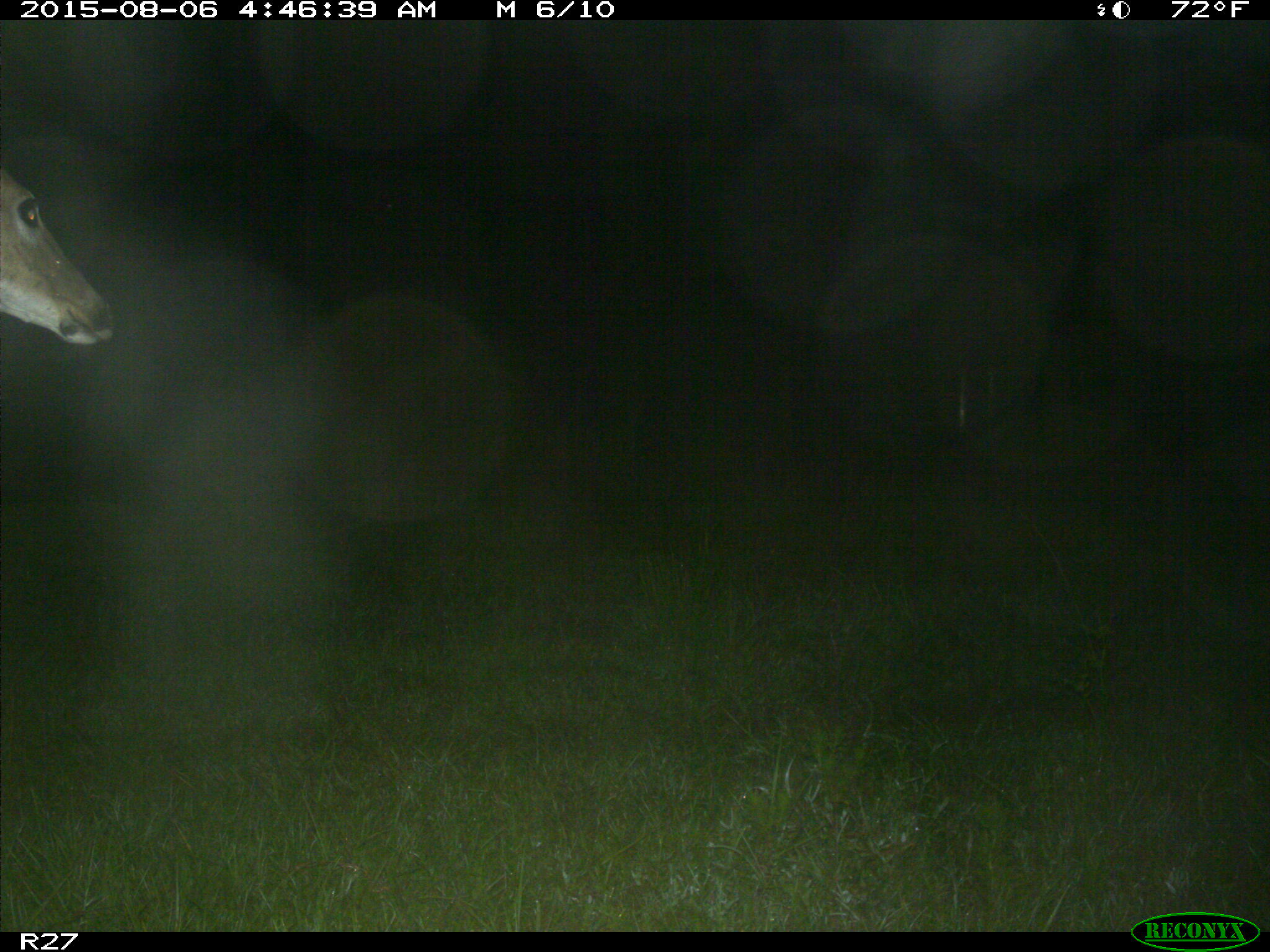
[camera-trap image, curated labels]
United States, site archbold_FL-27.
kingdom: Animalia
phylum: Chordata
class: Mammalia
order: Artiodactyla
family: Cervidae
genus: Odocoileus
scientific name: Odocoileus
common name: deer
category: unidentified deer